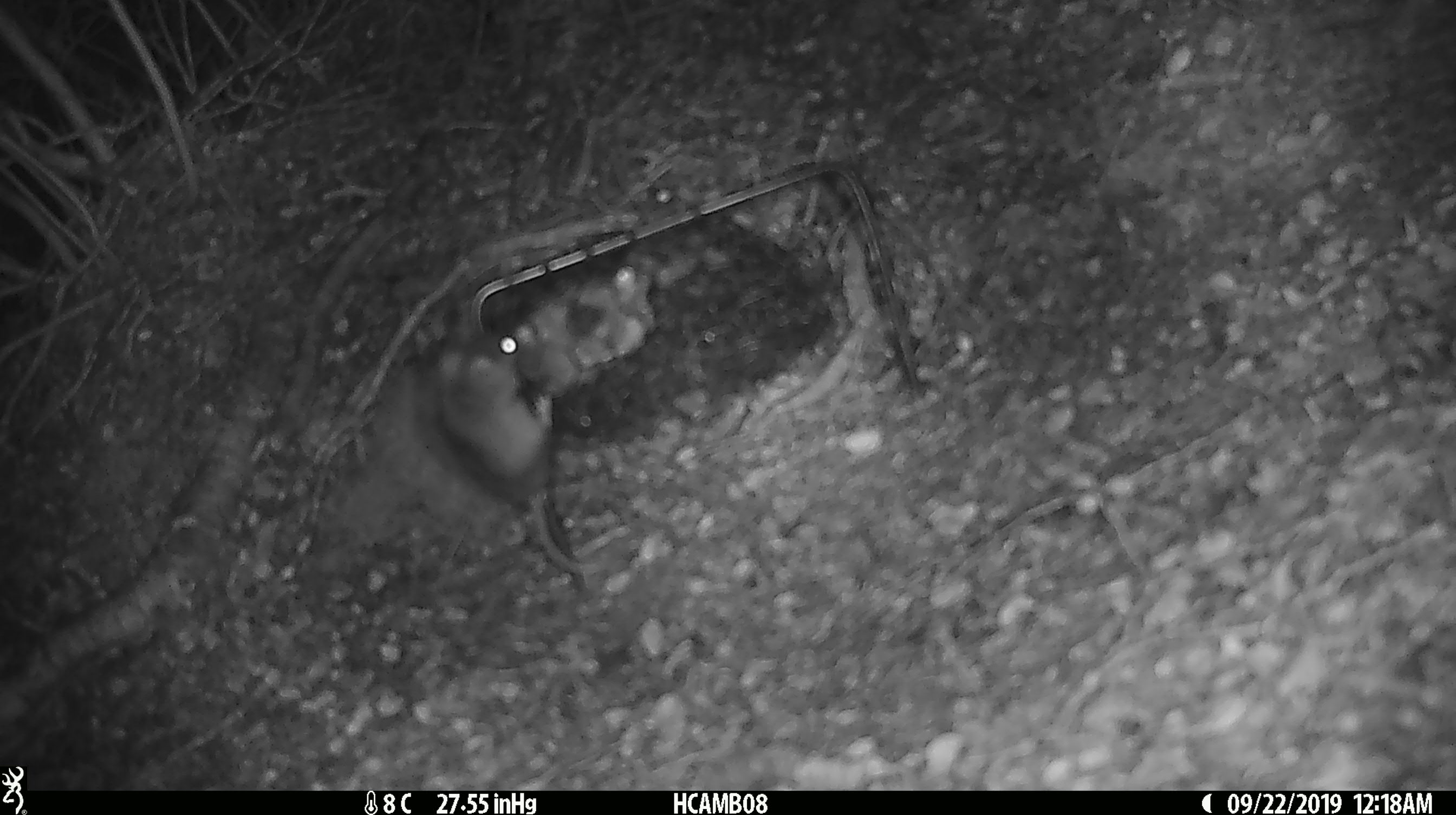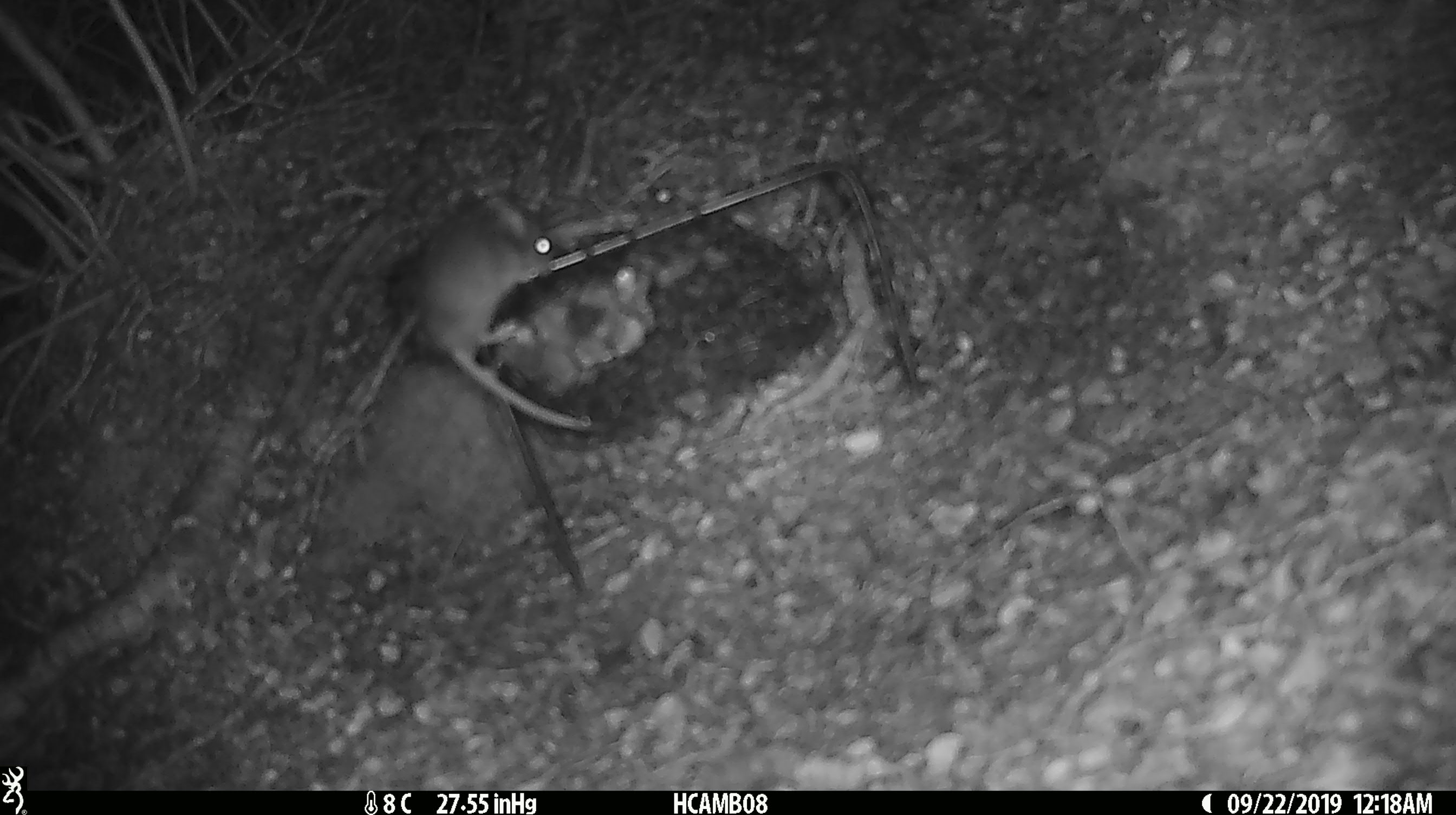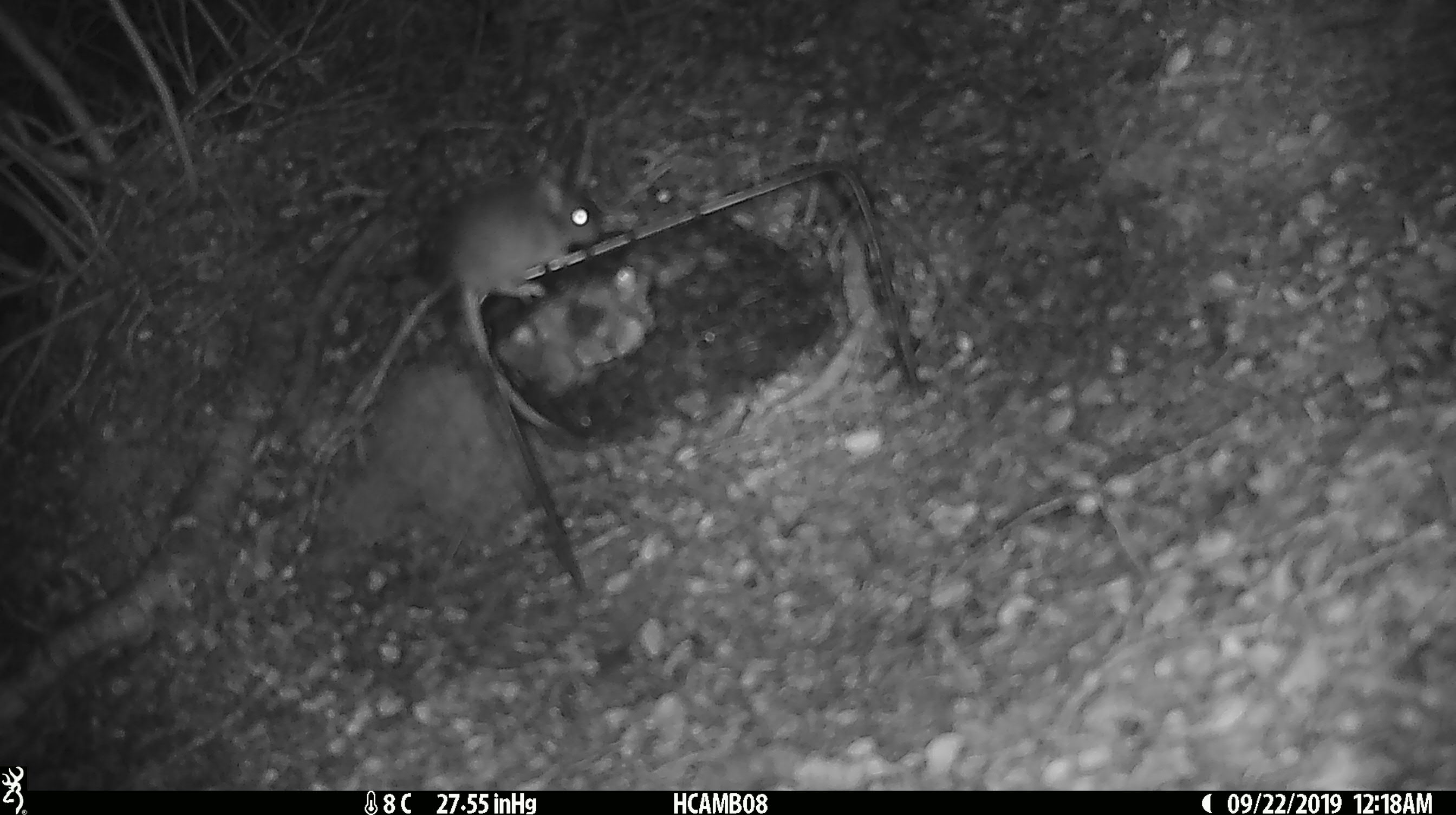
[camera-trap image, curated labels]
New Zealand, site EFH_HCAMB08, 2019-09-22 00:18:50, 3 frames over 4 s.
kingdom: Animalia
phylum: Chordata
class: Mammalia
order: Rodentia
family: Muridae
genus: Mus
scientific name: Mus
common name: mouse